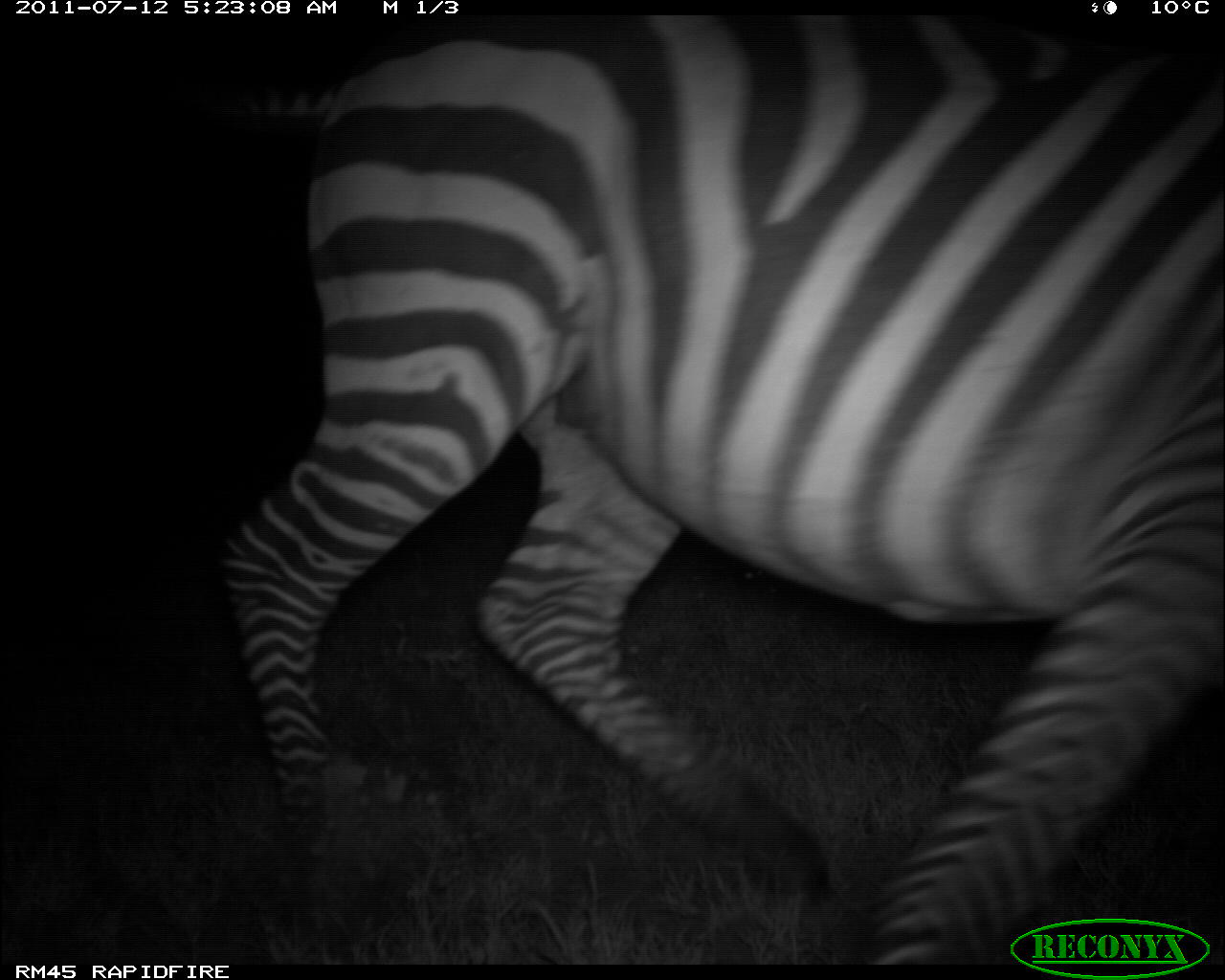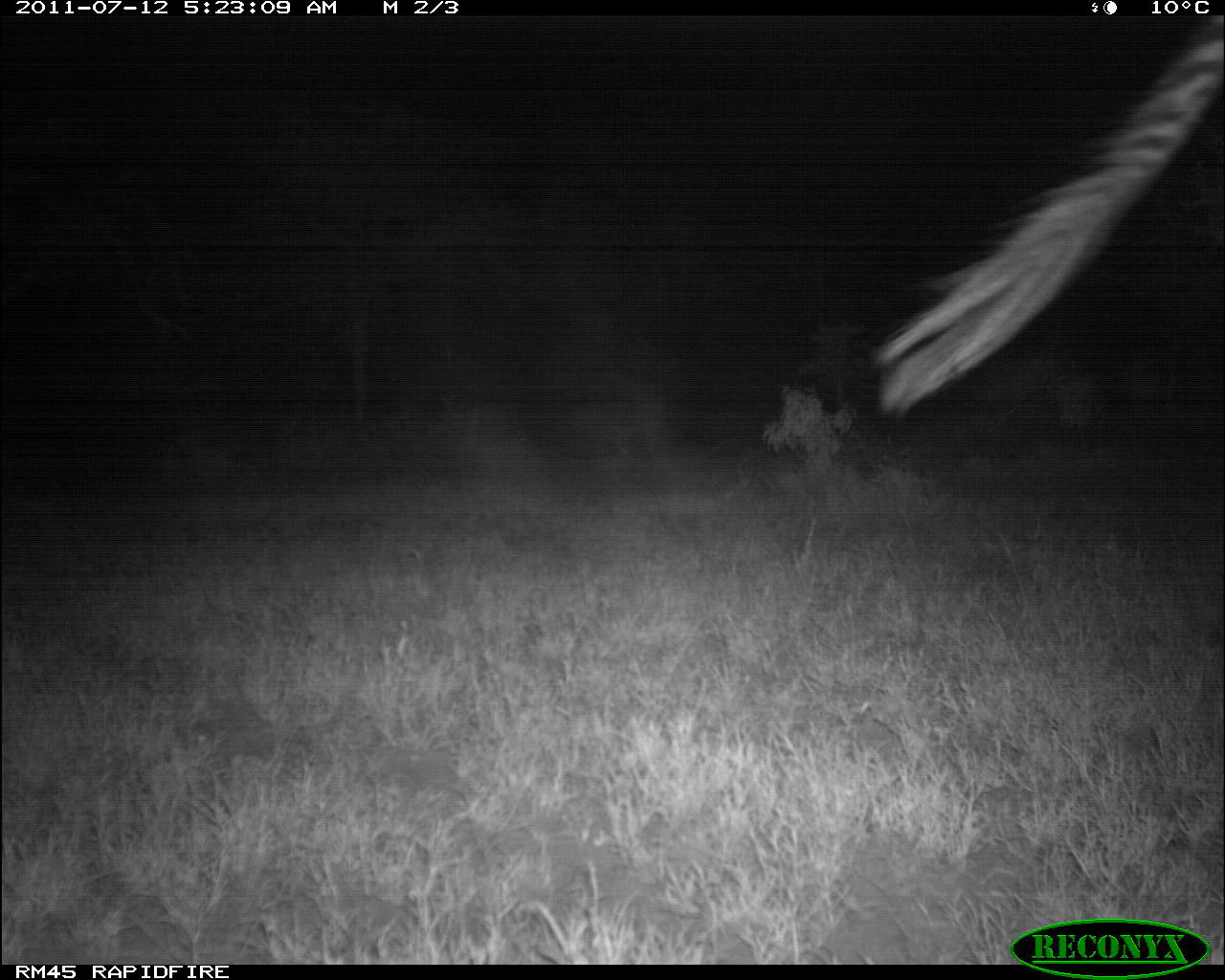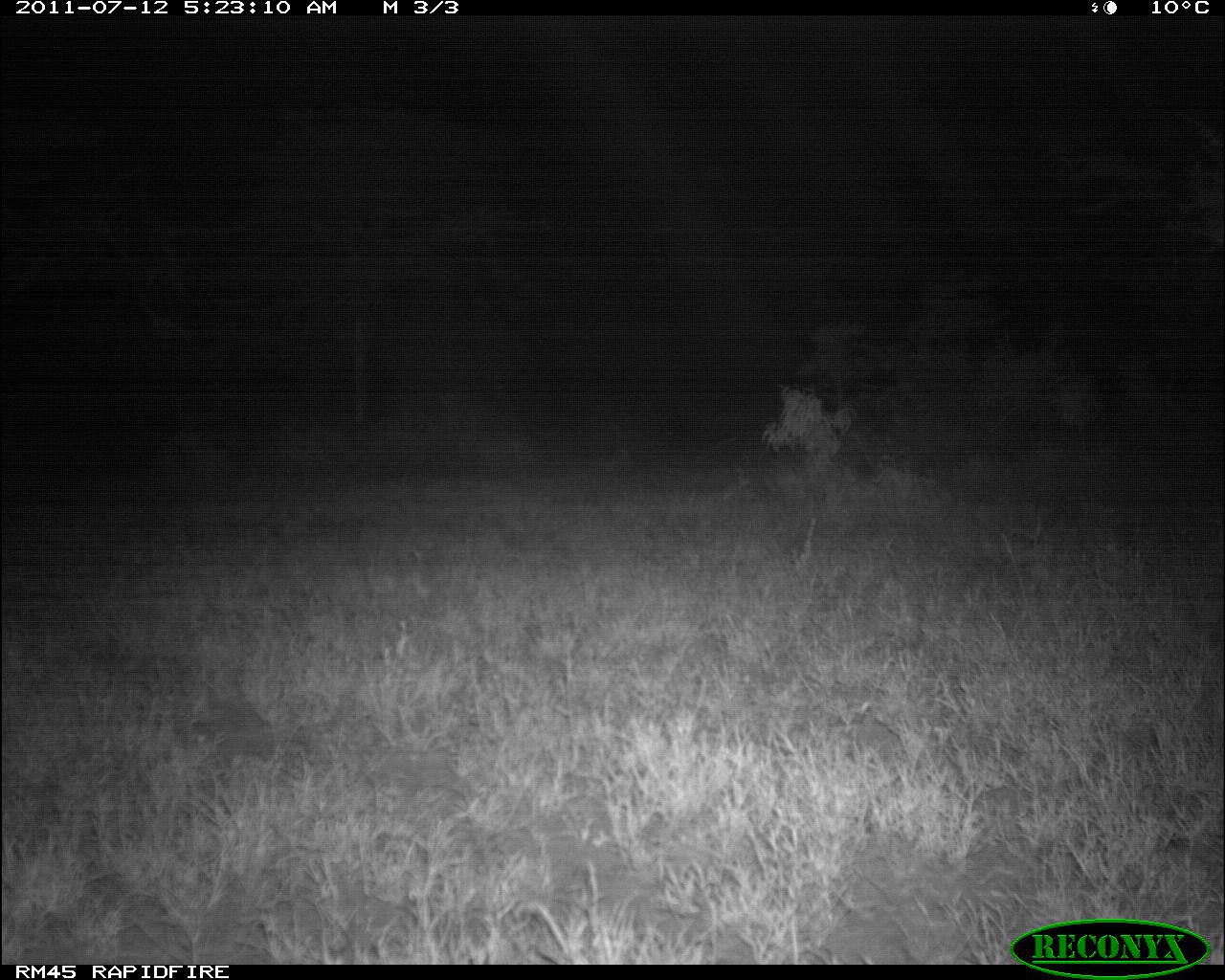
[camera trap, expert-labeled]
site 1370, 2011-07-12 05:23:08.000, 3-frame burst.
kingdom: Animalia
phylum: Chordata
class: Mammalia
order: Perissodactyla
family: Equidae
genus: Equus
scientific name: Equus quagga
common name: plains zebra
Equus quagga (plains zebra), count 1.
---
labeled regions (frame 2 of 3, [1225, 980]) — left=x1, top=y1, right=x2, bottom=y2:
equus quagga: left=872, top=17, right=1216, bottom=415